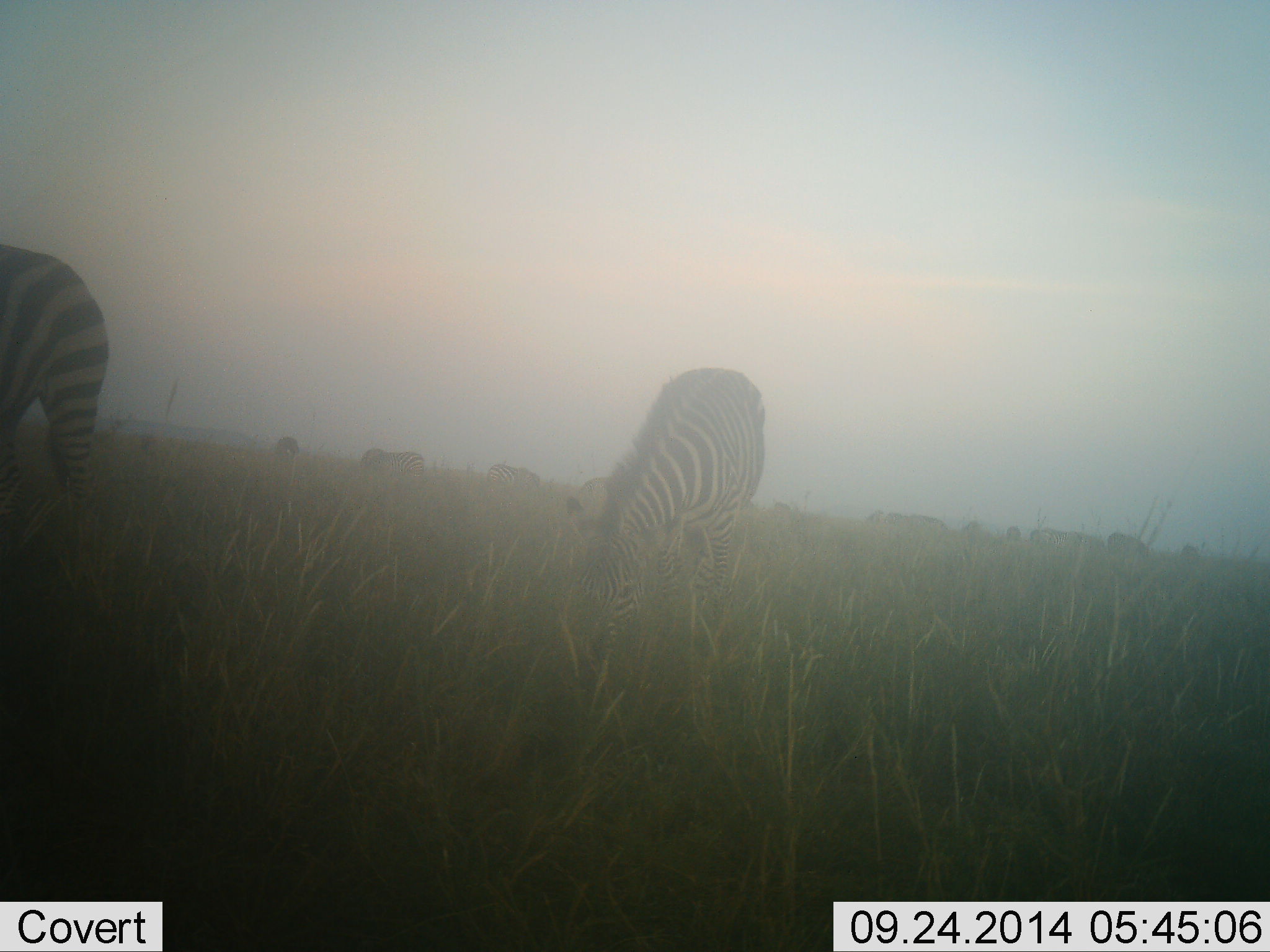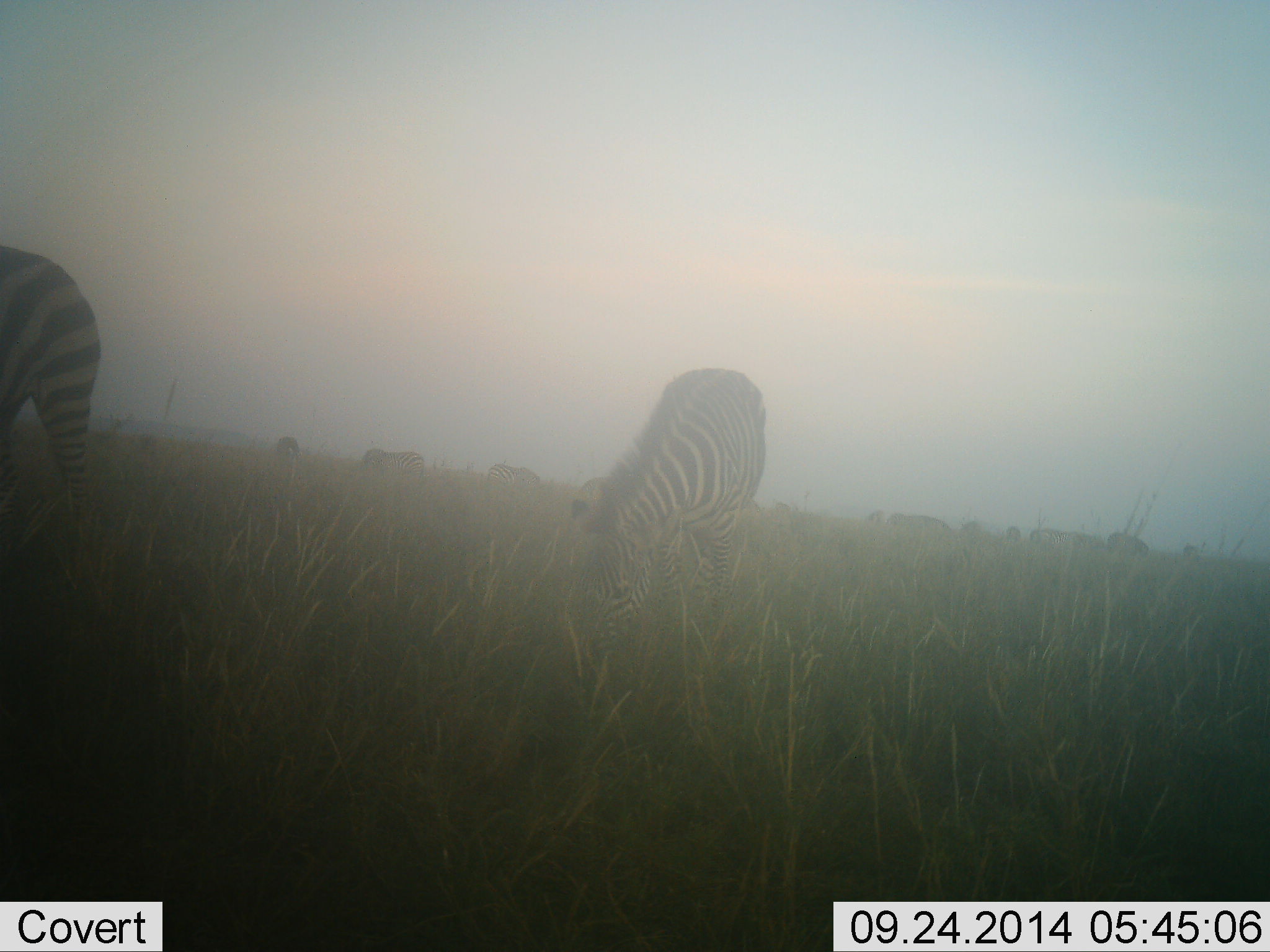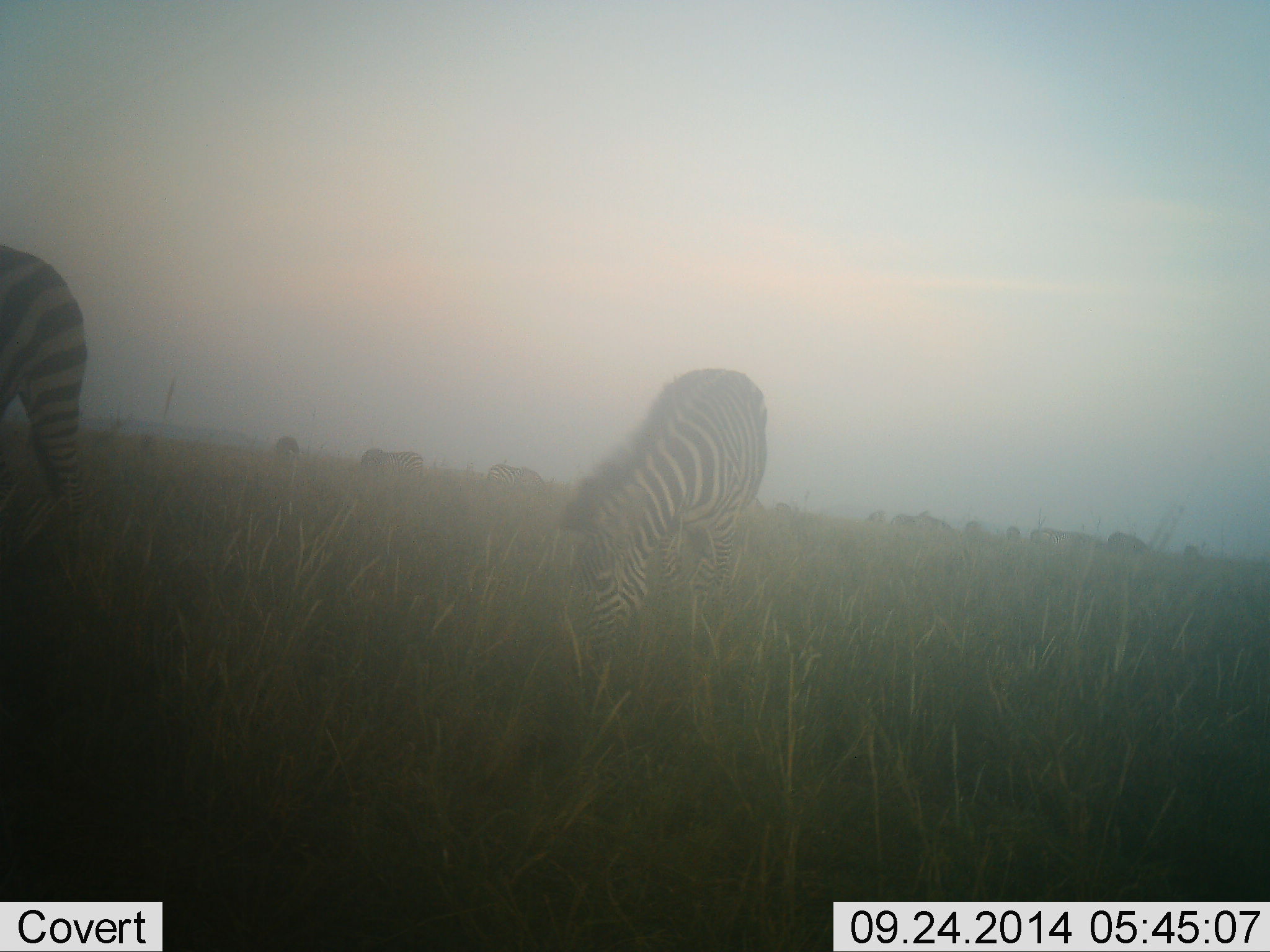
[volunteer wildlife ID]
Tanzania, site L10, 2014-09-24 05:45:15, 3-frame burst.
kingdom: Animalia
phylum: Chordata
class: Mammalia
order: Perissodactyla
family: Equidae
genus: Equus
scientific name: Equus quagga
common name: plains zebra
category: zebra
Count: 2.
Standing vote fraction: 30%.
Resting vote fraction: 10%.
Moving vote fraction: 0%.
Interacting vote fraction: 0%.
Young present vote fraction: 0%.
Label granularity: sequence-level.